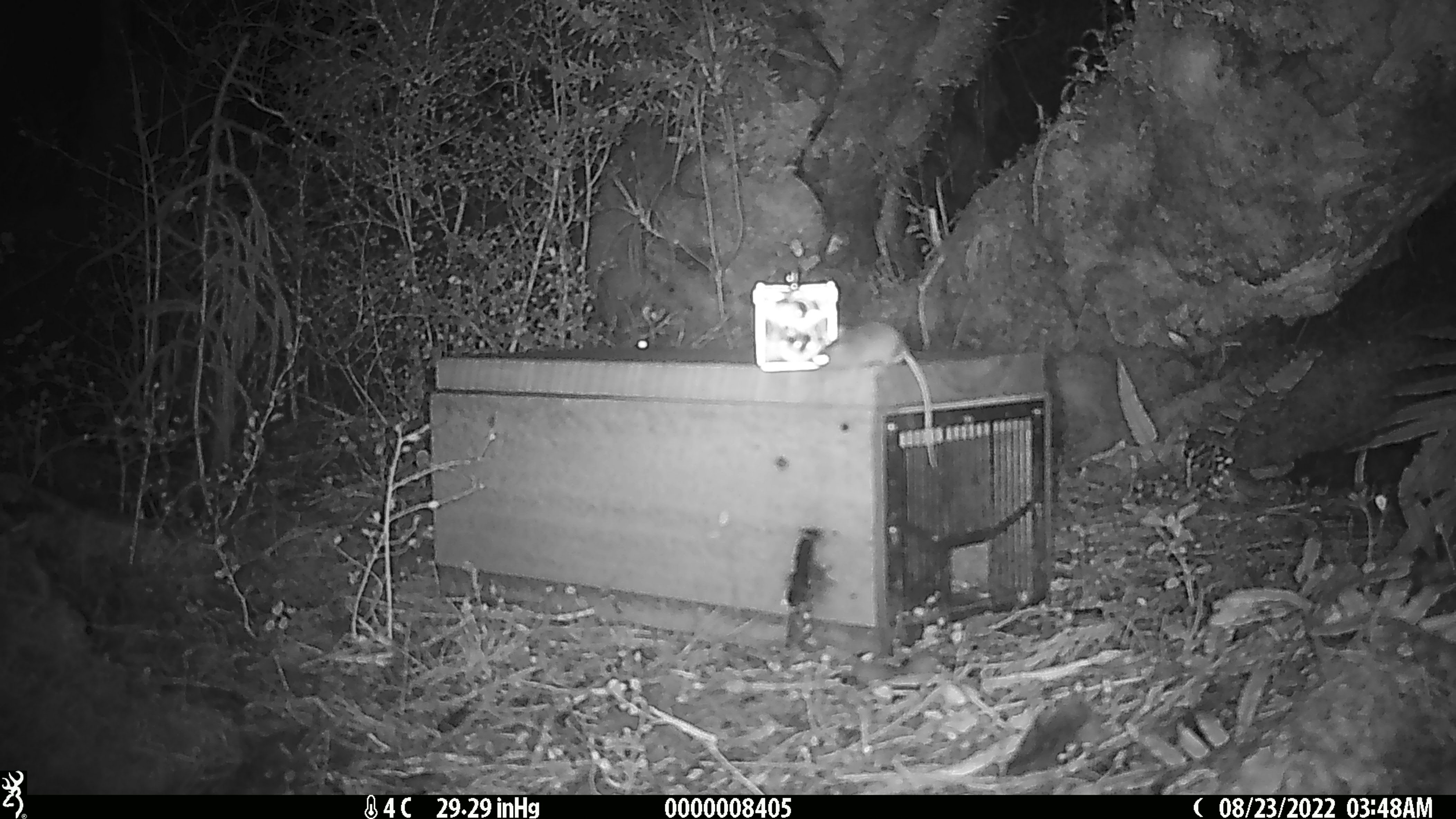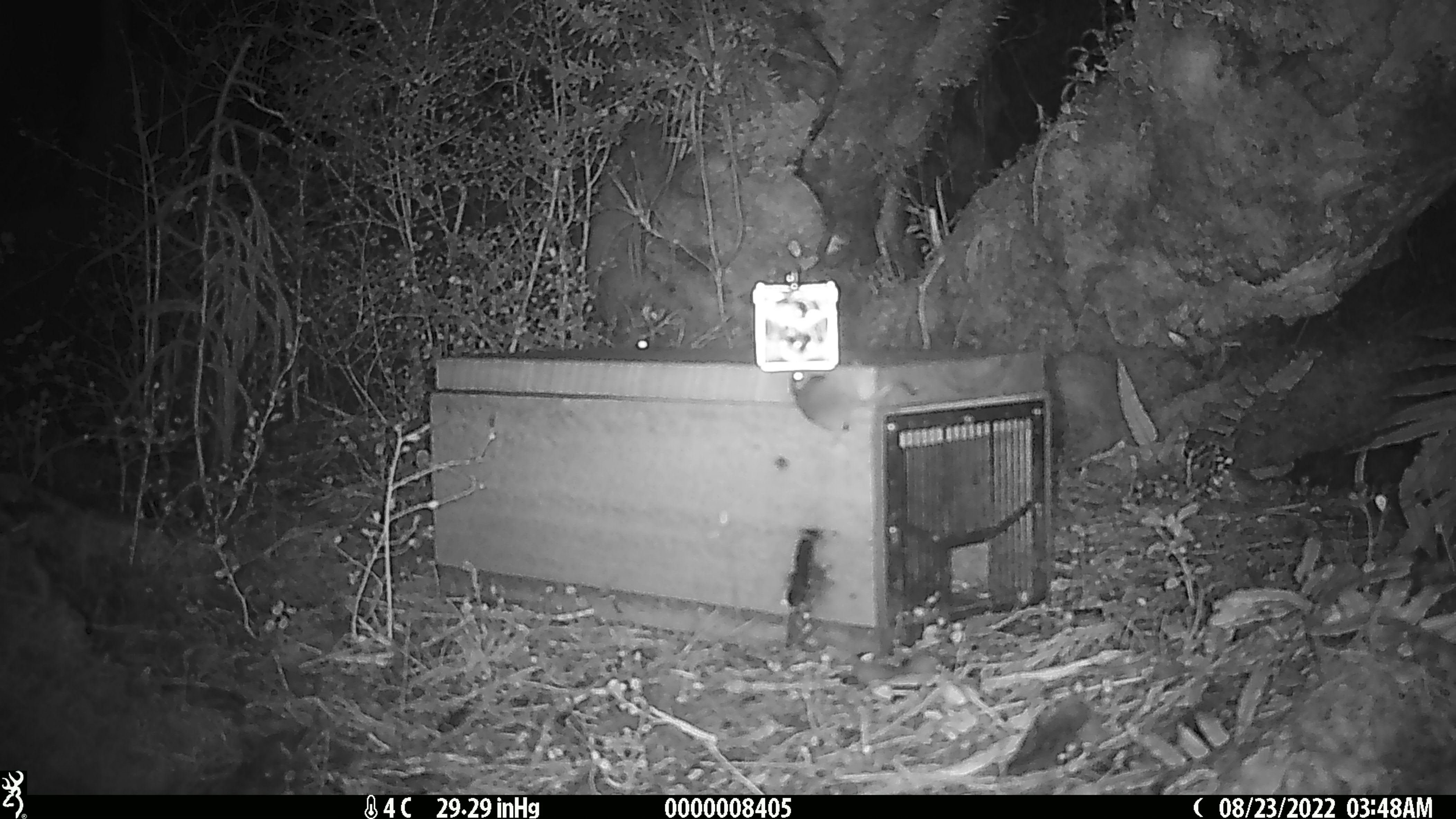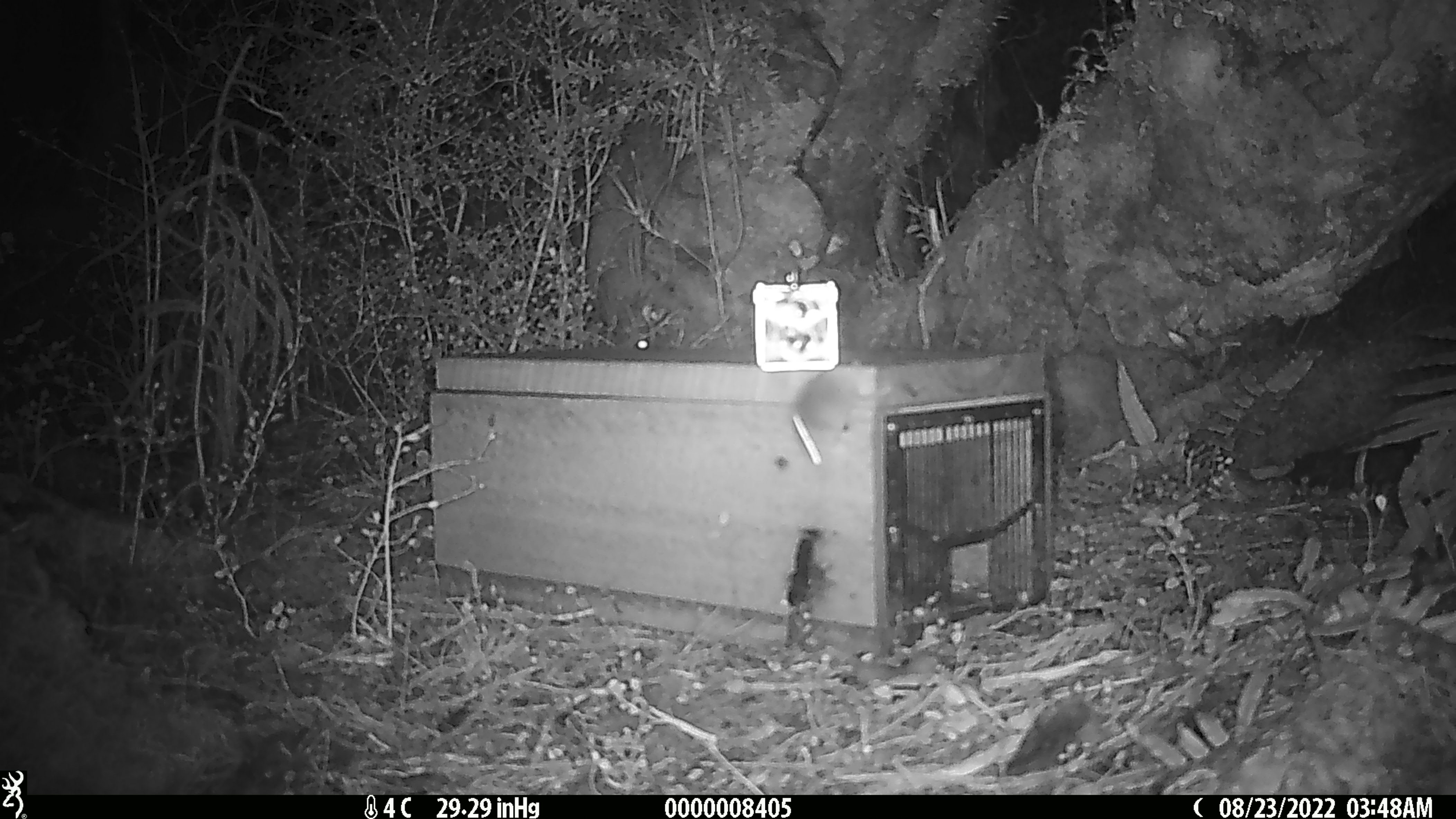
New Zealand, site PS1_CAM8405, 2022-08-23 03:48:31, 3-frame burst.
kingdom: Animalia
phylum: Chordata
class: Mammalia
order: Rodentia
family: Muridae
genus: Mus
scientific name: Mus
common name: mouse